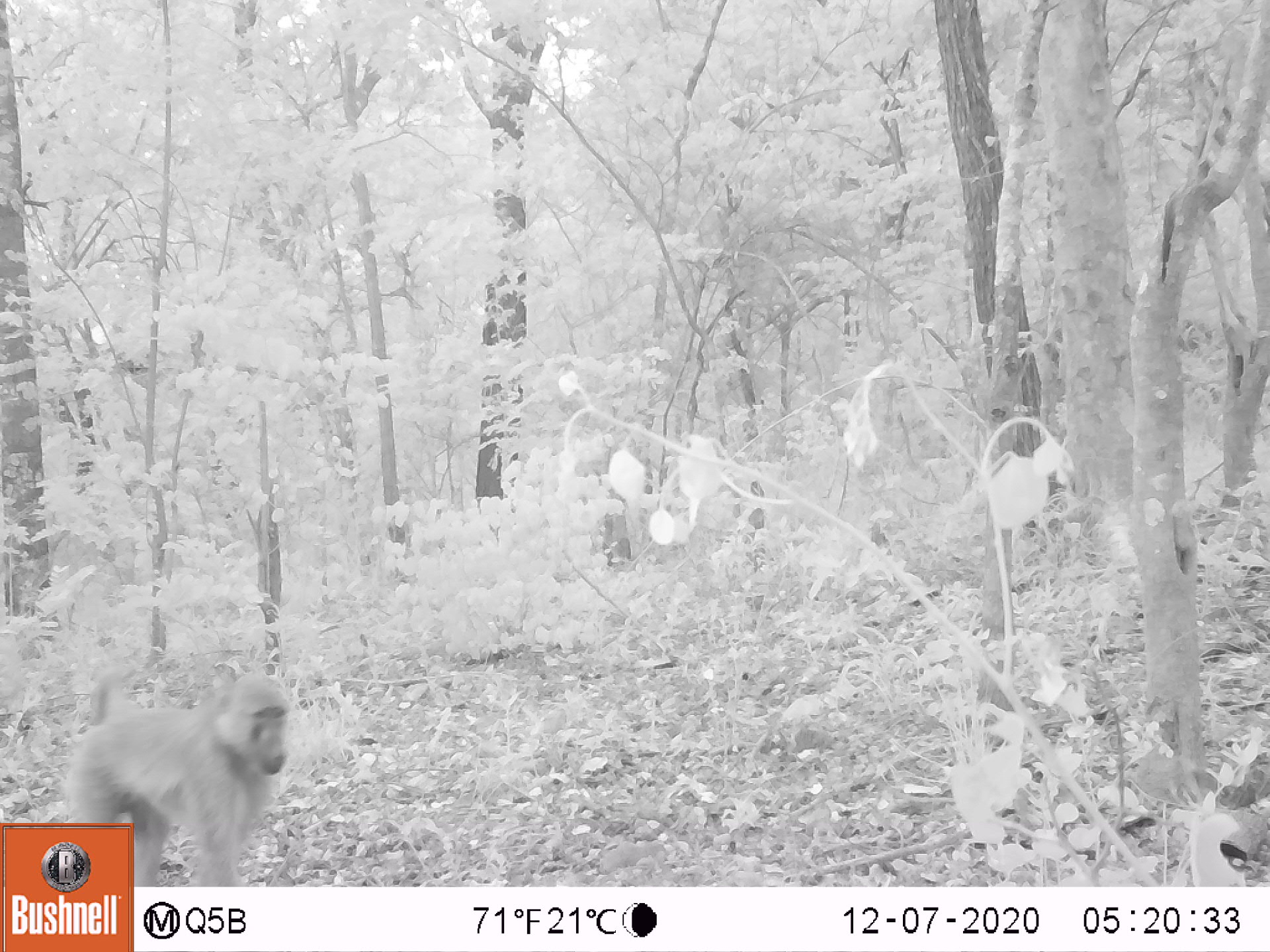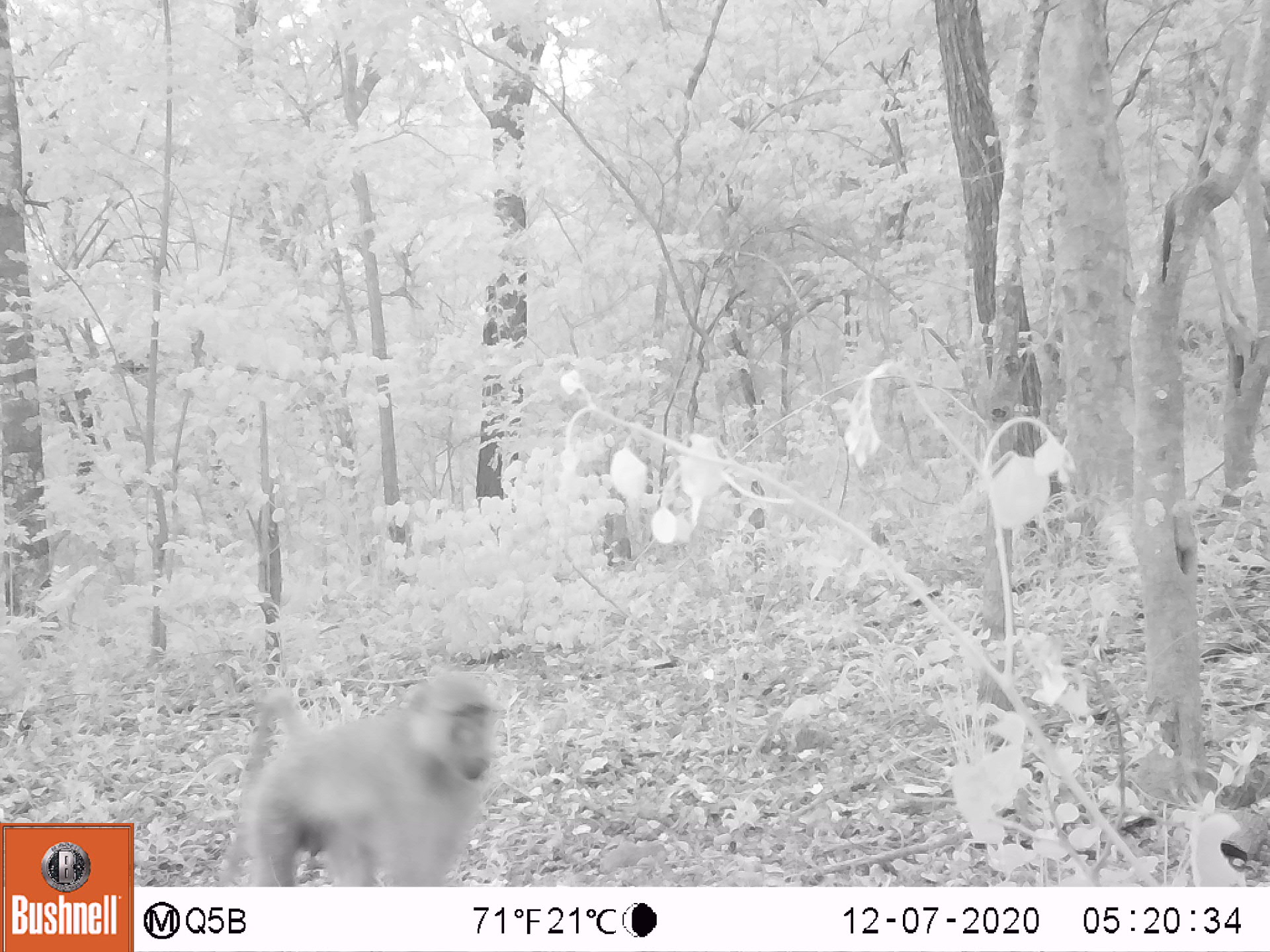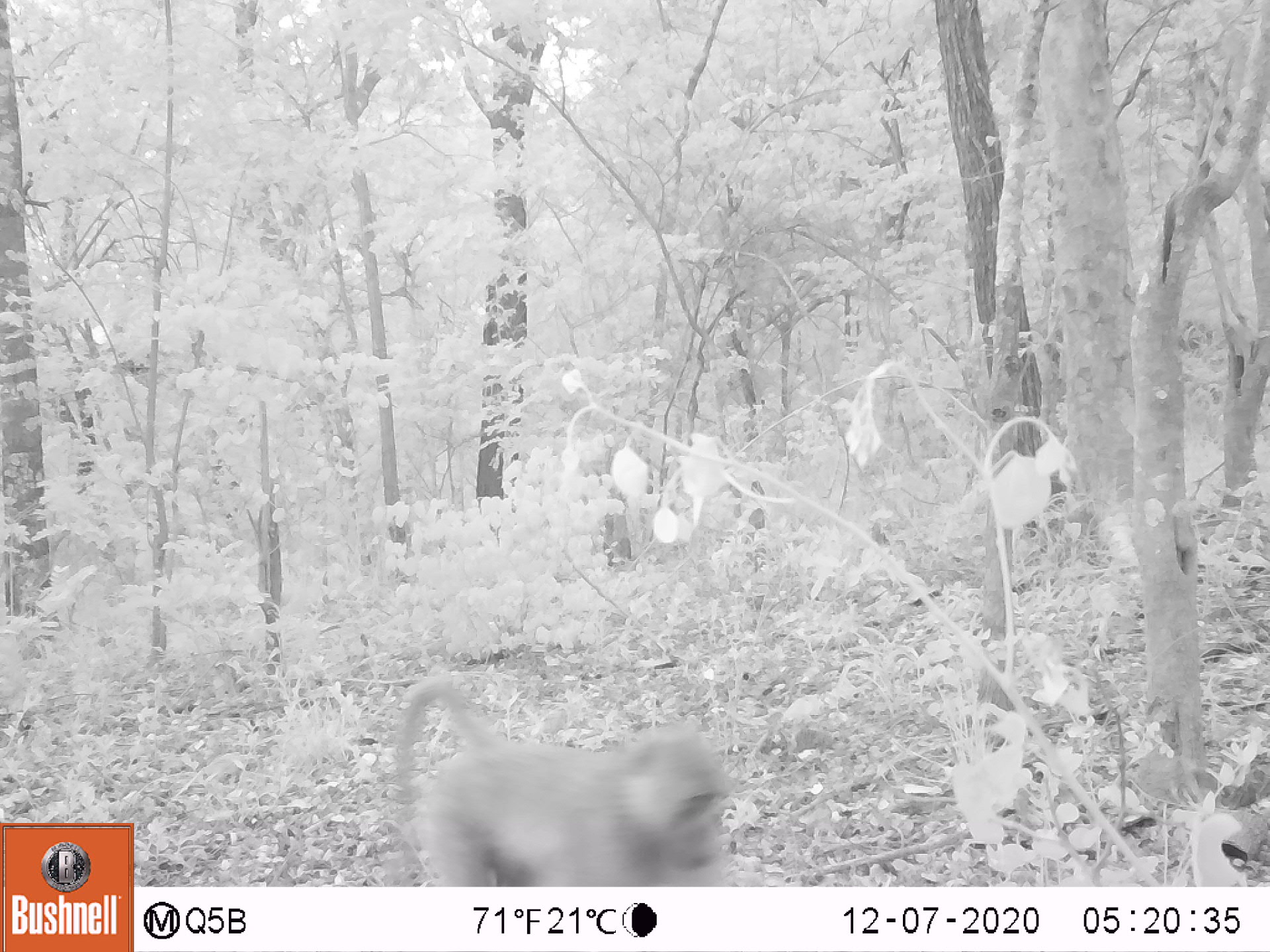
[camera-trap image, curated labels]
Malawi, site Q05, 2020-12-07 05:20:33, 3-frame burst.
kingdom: Animalia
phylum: Chordata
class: Mammalia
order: Primates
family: Cercopithecidae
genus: Papio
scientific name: Papio cynocephalus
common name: yellow baboon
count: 1